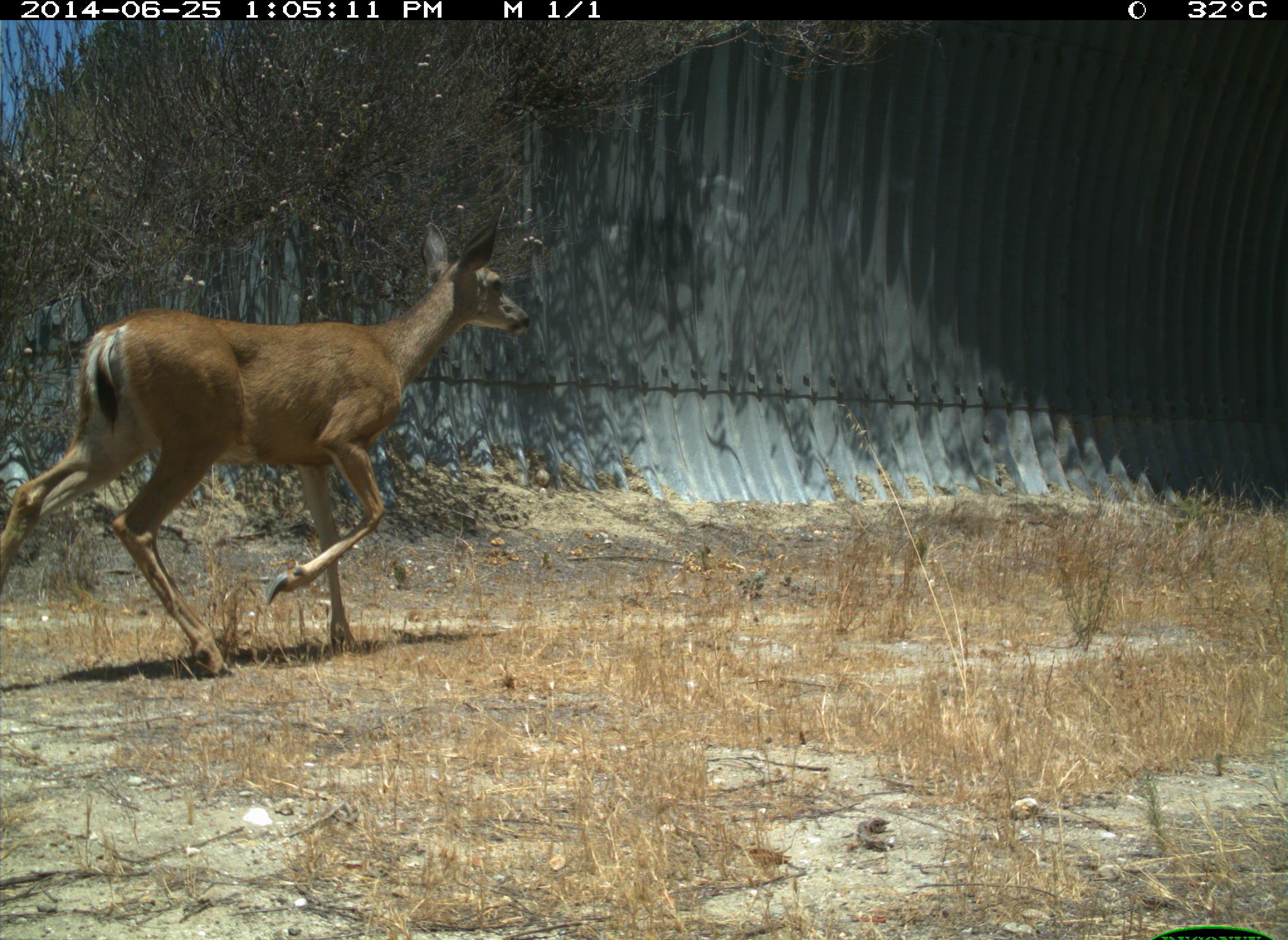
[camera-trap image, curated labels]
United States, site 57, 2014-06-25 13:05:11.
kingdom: Animalia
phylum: Chordata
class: Mammalia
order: Artiodactyla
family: Cervidae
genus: Odocoileus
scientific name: Odocoileus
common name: deer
Deer (Odocoileus).